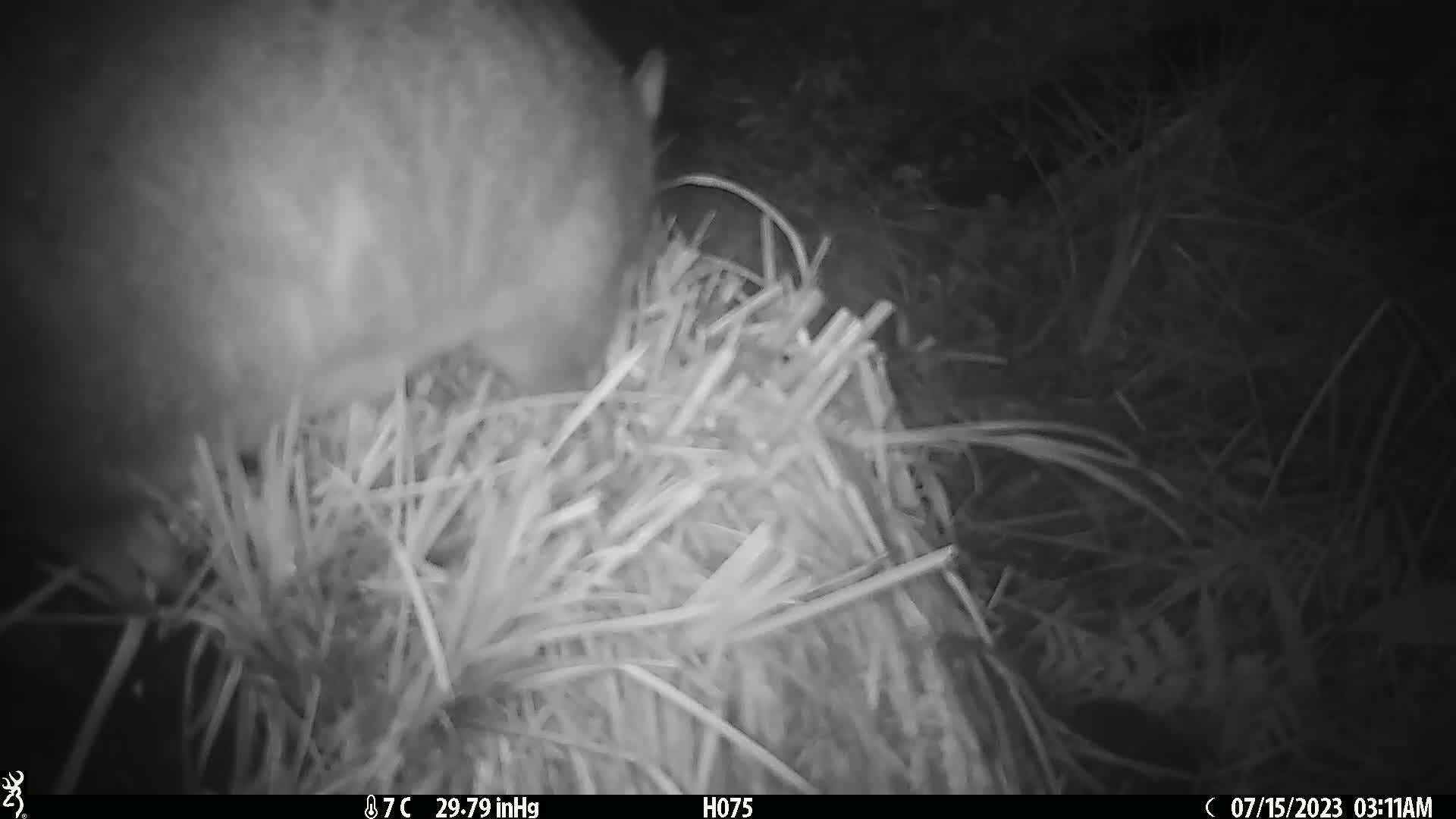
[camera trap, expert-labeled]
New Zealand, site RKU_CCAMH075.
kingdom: Animalia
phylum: Chordata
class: Mammalia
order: Diprotodontia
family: Phalangeridae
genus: Trichosurus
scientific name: Trichosurus vulpecula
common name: common brushtail possum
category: possum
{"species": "possum (common brushtail possum) (Trichosurus vulpecula)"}